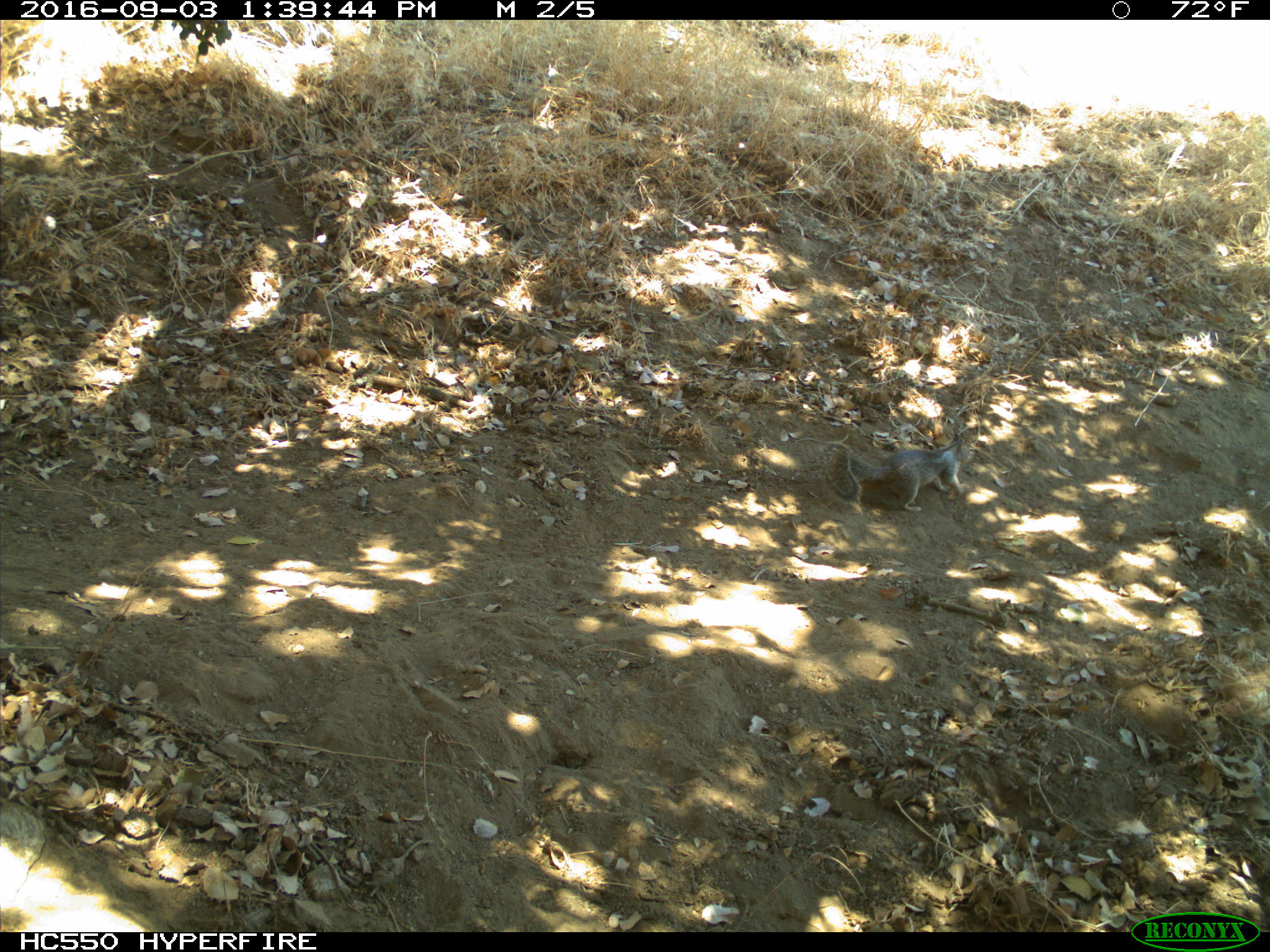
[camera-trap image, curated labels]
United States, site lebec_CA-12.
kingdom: Animalia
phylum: Chordata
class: Mammalia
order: Rodentia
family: Sciuridae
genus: Otospermophilus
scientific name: Otospermophilus beecheyi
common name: california ground squirrel